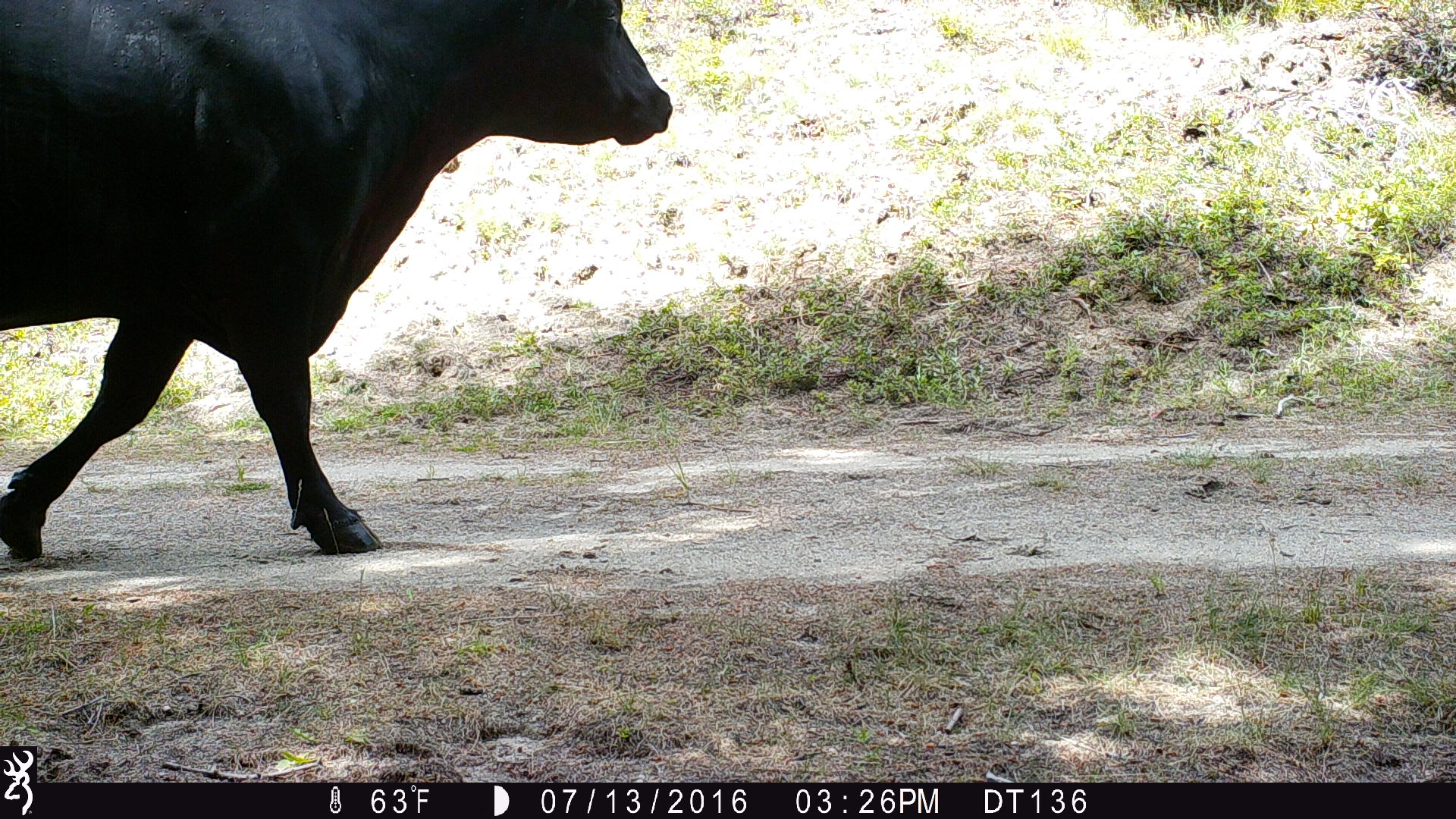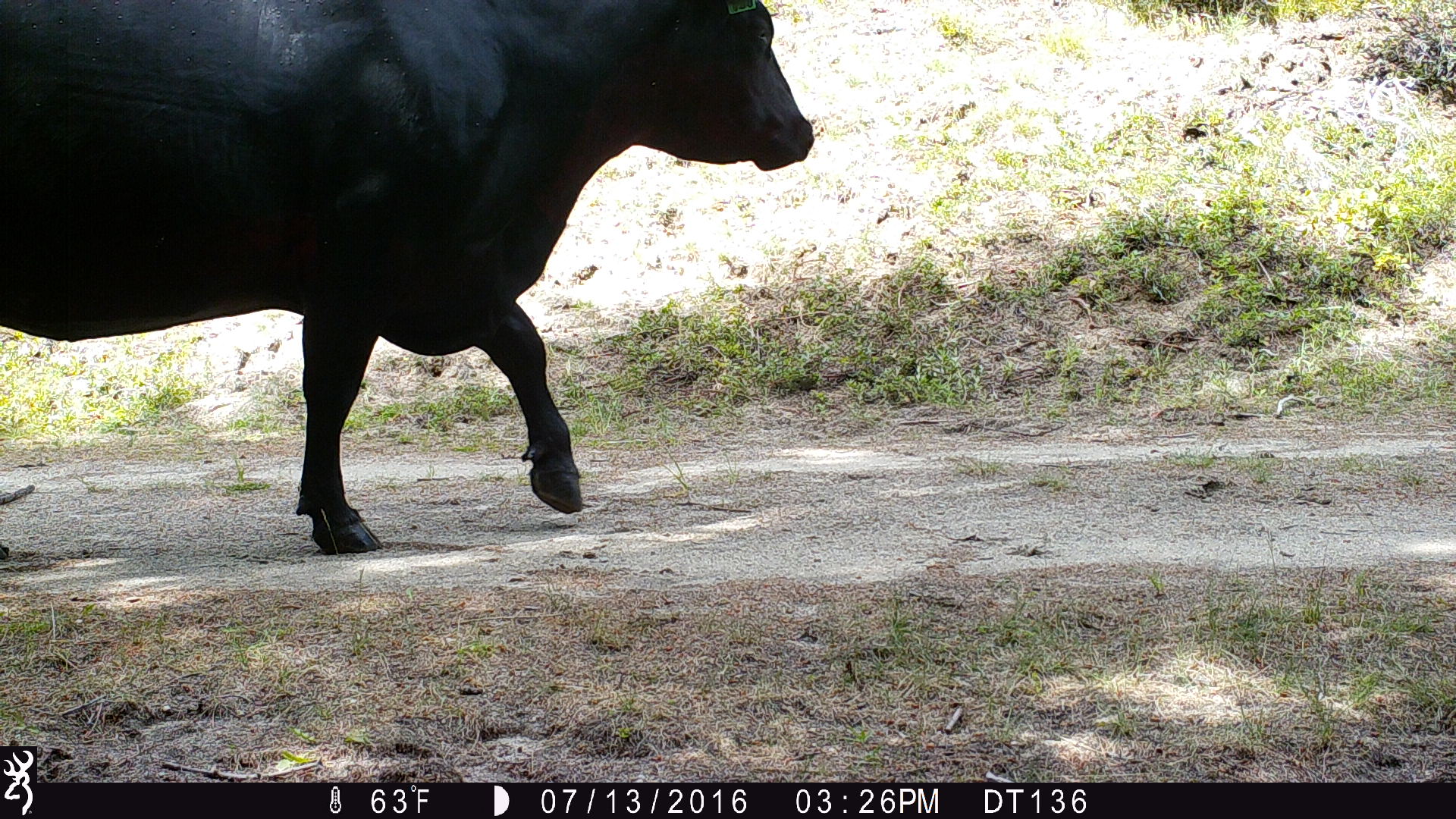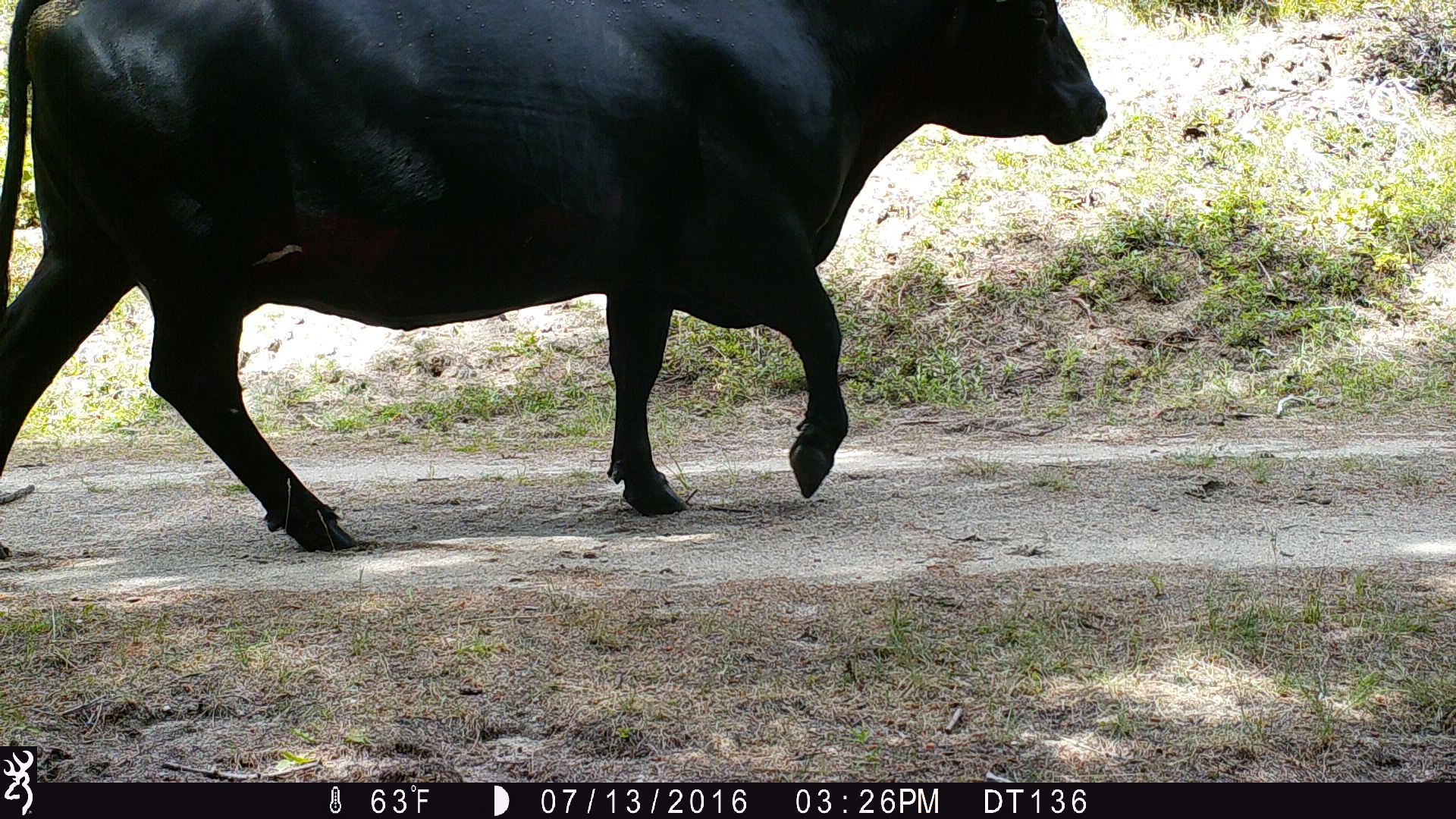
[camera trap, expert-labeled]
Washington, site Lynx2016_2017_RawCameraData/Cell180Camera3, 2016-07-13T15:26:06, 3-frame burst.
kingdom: Animalia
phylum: Chordata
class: Mammalia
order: Artiodactyla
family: Bovidae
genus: Bos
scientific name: Bos taurus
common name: domestic cattle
Domestic cattle (Bos taurus). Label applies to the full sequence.